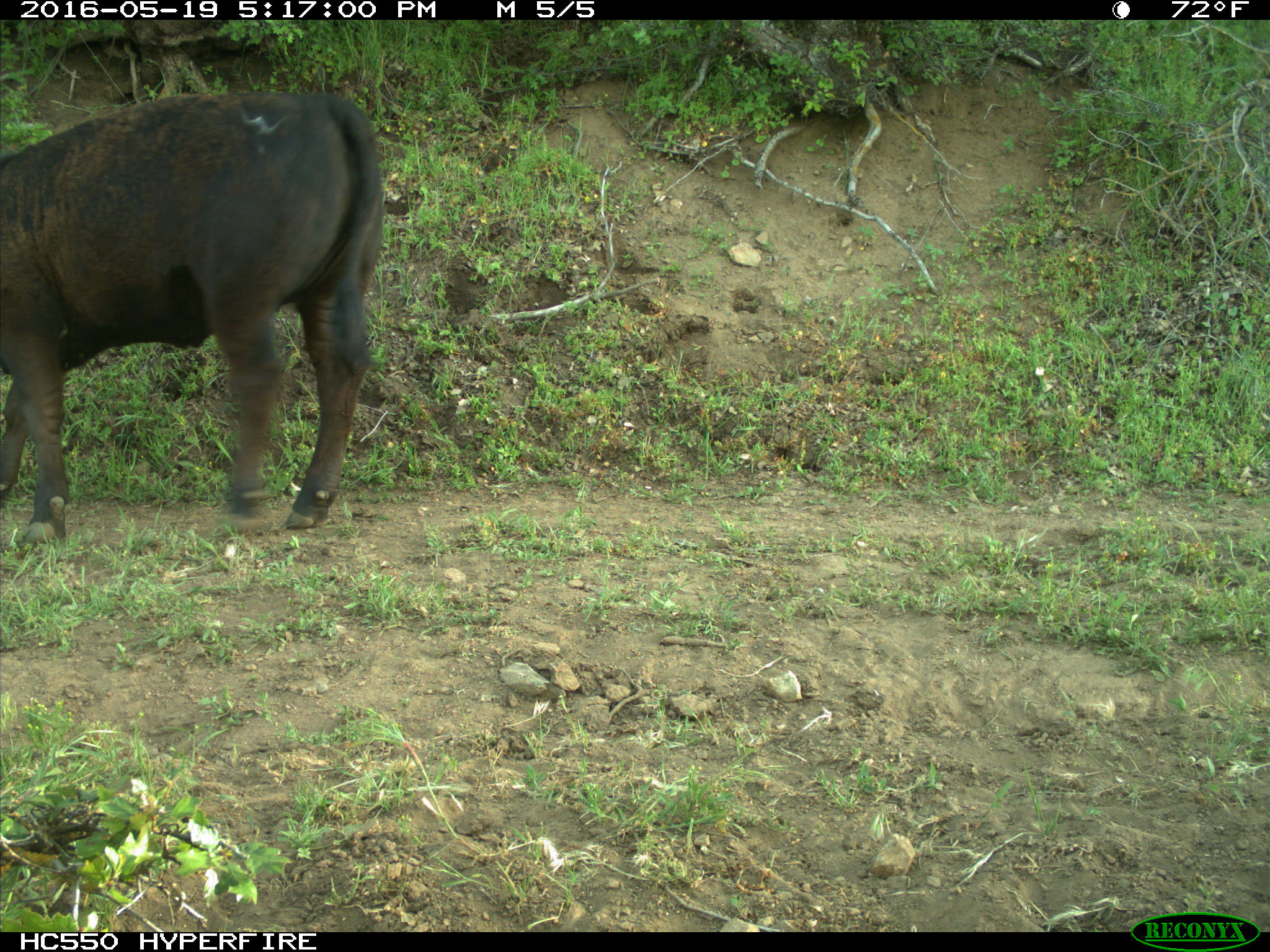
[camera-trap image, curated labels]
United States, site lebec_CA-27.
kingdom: Animalia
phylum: Chordata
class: Mammalia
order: Artiodactyla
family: Bovidae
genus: Bos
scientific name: Bos taurus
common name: domestic cow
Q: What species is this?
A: Bos taurus (domestic cow).